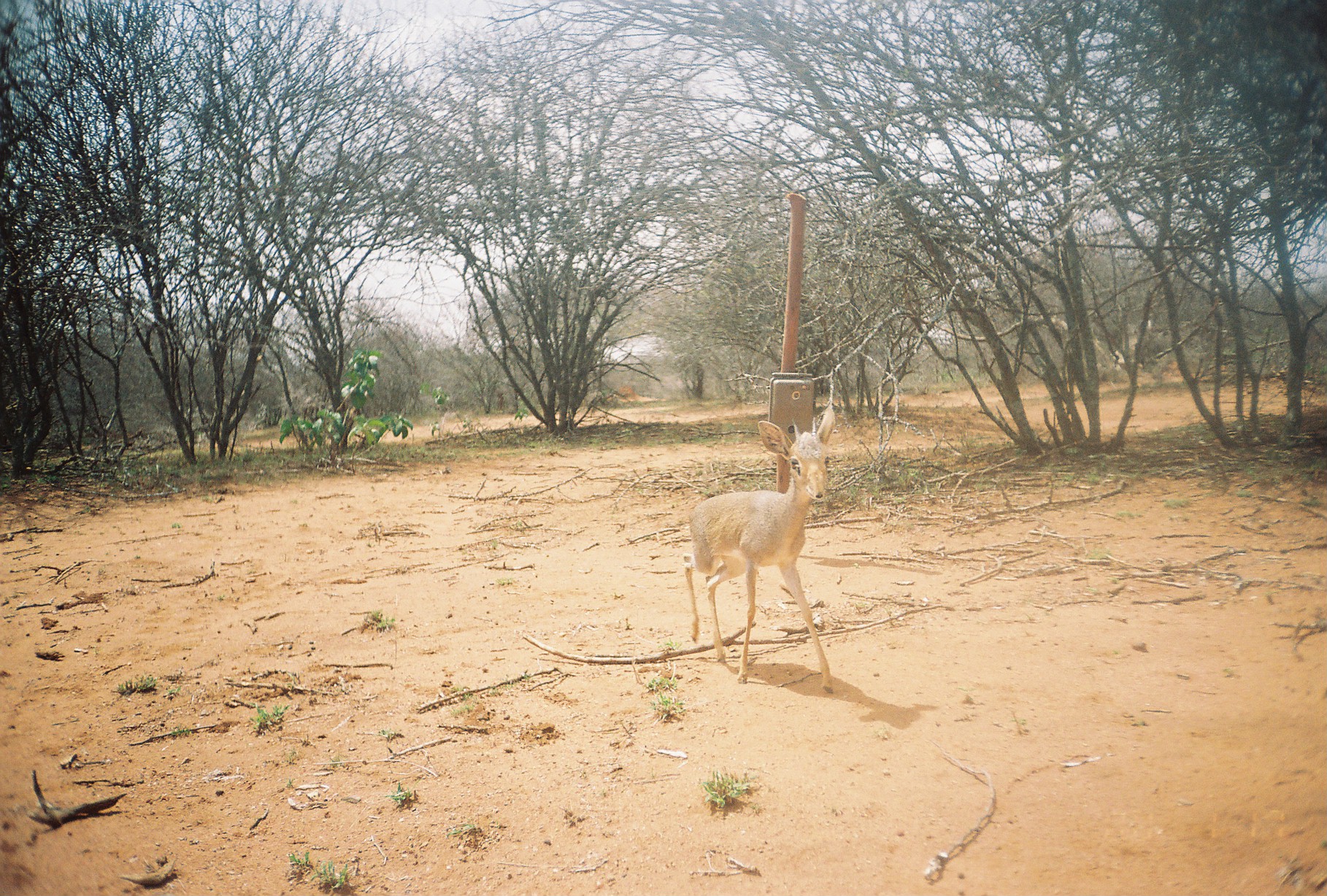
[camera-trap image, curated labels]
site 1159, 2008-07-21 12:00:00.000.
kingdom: Animalia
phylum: Chordata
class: Mammalia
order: Artiodactyla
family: Bovidae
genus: Madoqua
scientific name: Madoqua guentheri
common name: günther's dik-dik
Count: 1.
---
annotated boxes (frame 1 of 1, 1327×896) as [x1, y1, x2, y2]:
madoqua guentheri: [681, 404, 839, 695]